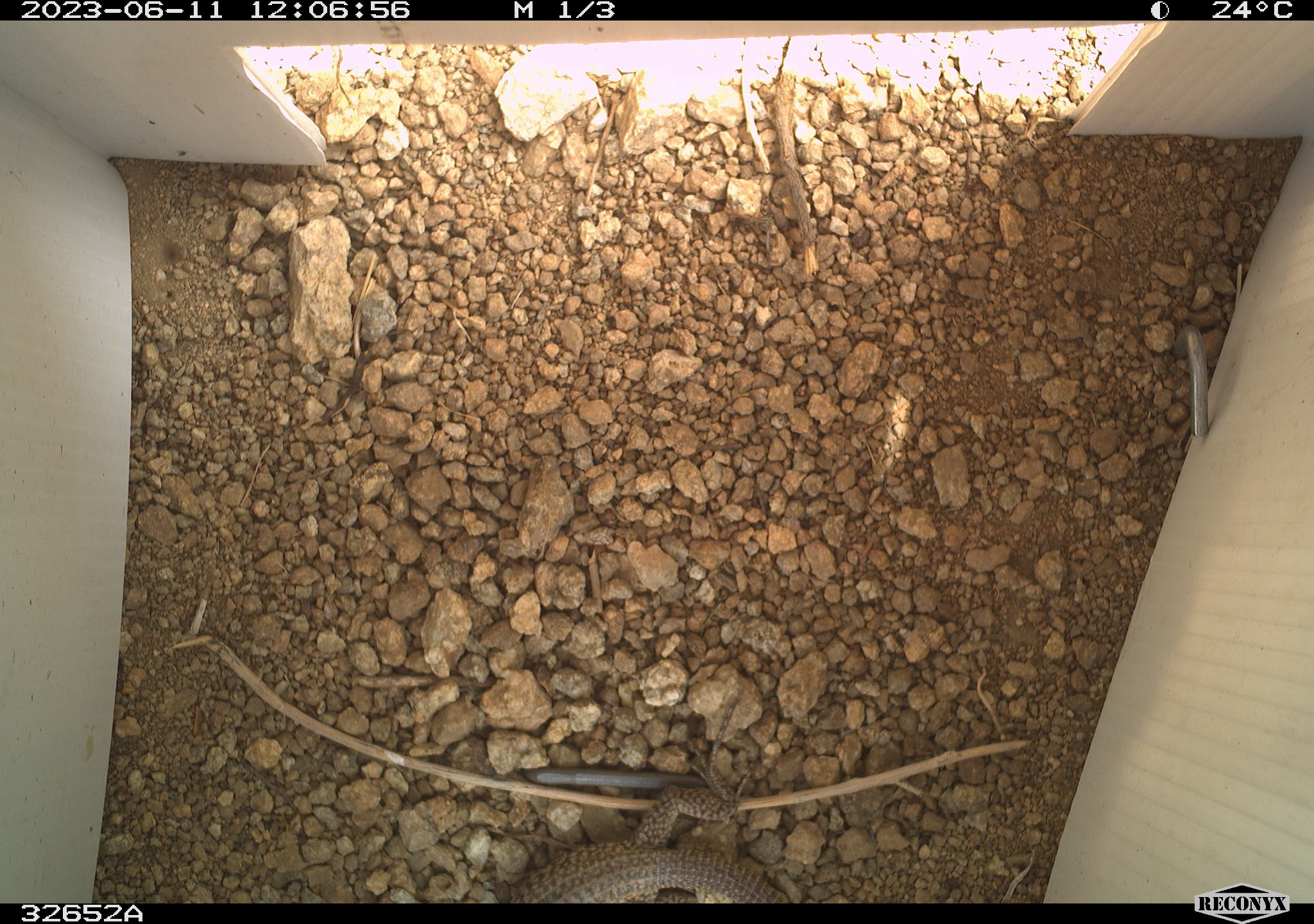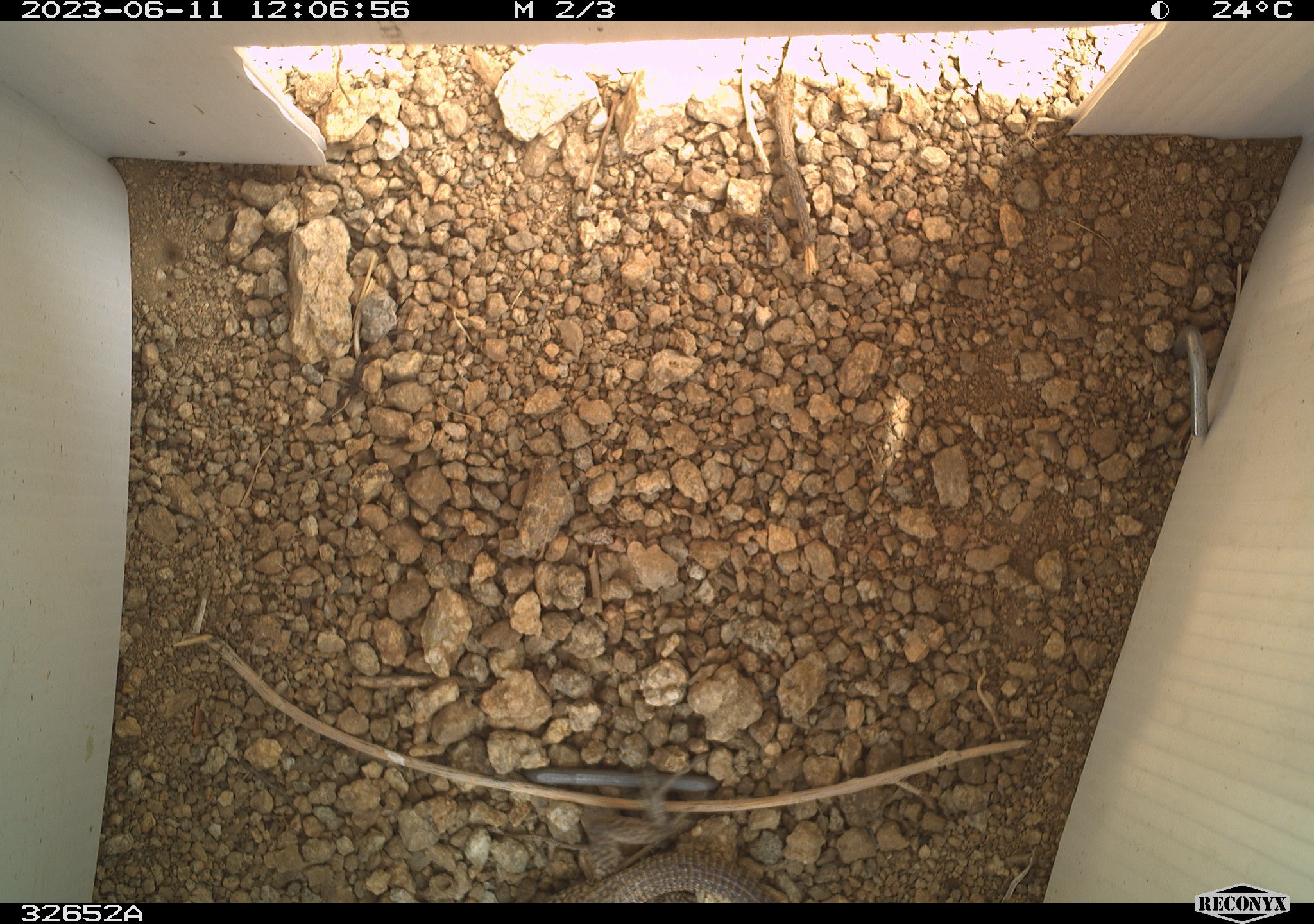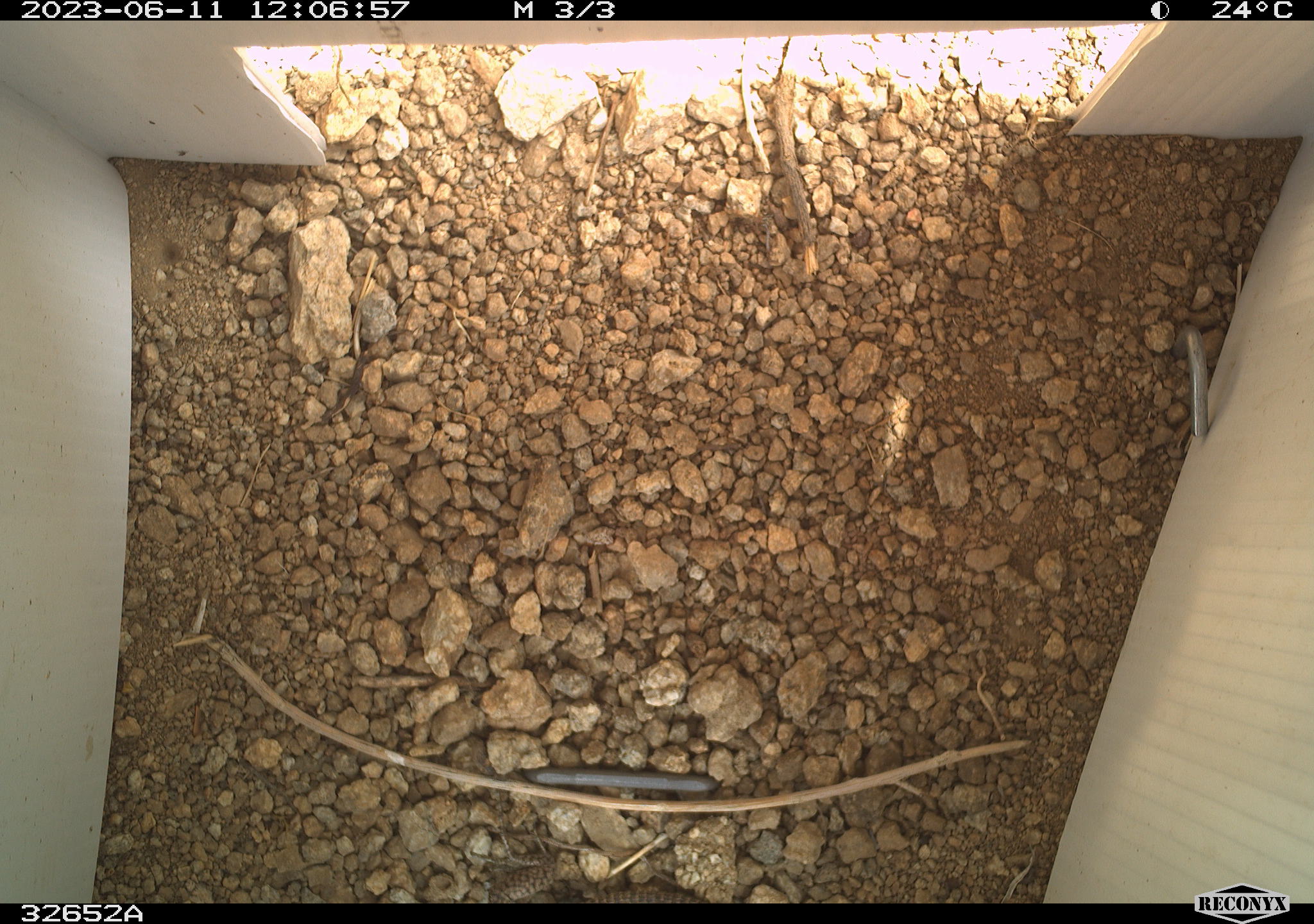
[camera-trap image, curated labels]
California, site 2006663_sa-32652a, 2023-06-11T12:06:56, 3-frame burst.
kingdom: Animalia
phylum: Chordata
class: Reptilia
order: Squamata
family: Teiidae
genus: Aspidoscelis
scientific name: Aspidoscelis tigris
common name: western whiptail